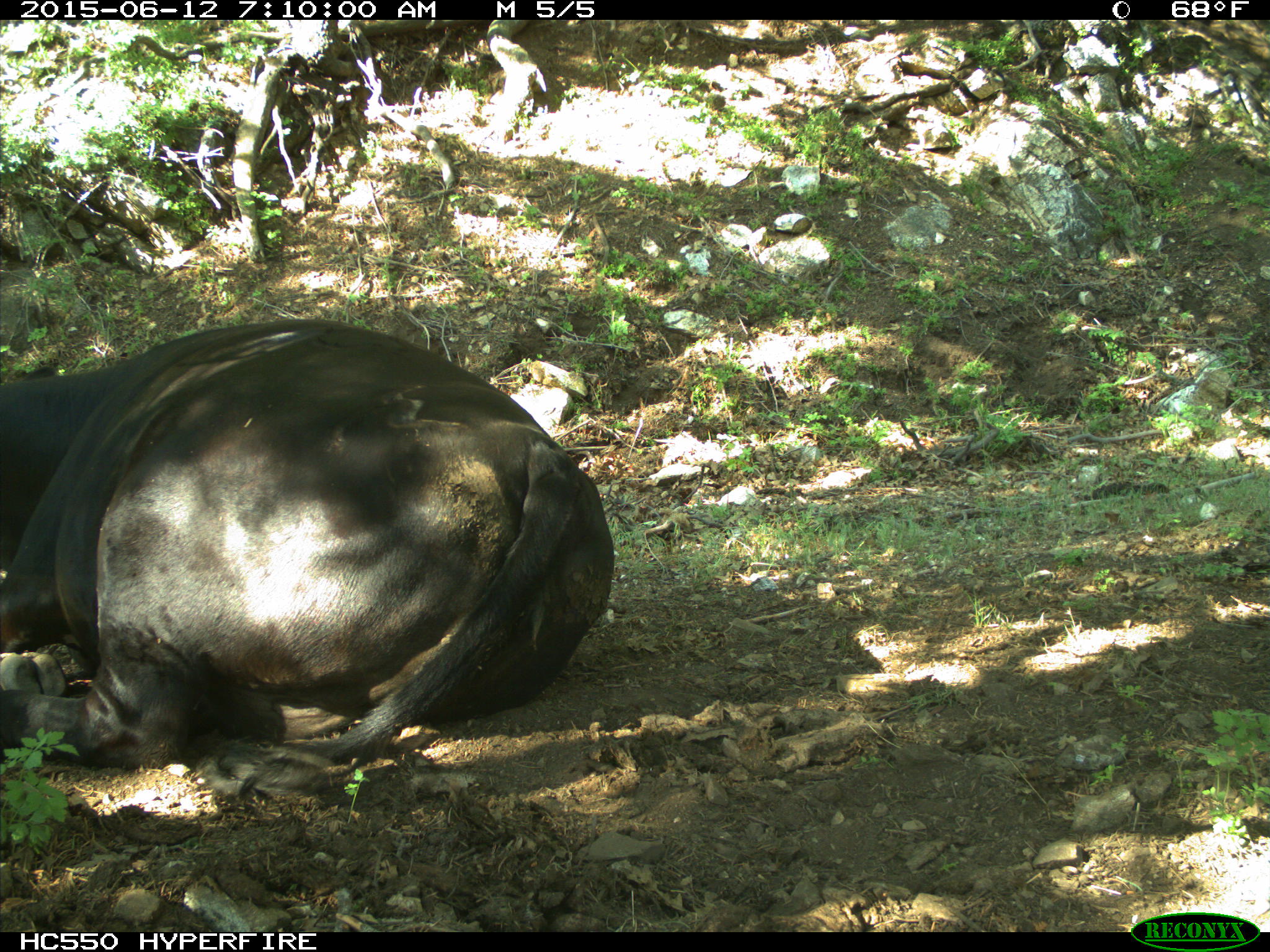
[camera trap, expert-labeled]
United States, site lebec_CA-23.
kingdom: Animalia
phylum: Chordata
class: Mammalia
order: Artiodactyla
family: Bovidae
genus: Bos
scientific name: Bos taurus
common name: domestic cow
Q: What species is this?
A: Bos taurus (domestic cow).